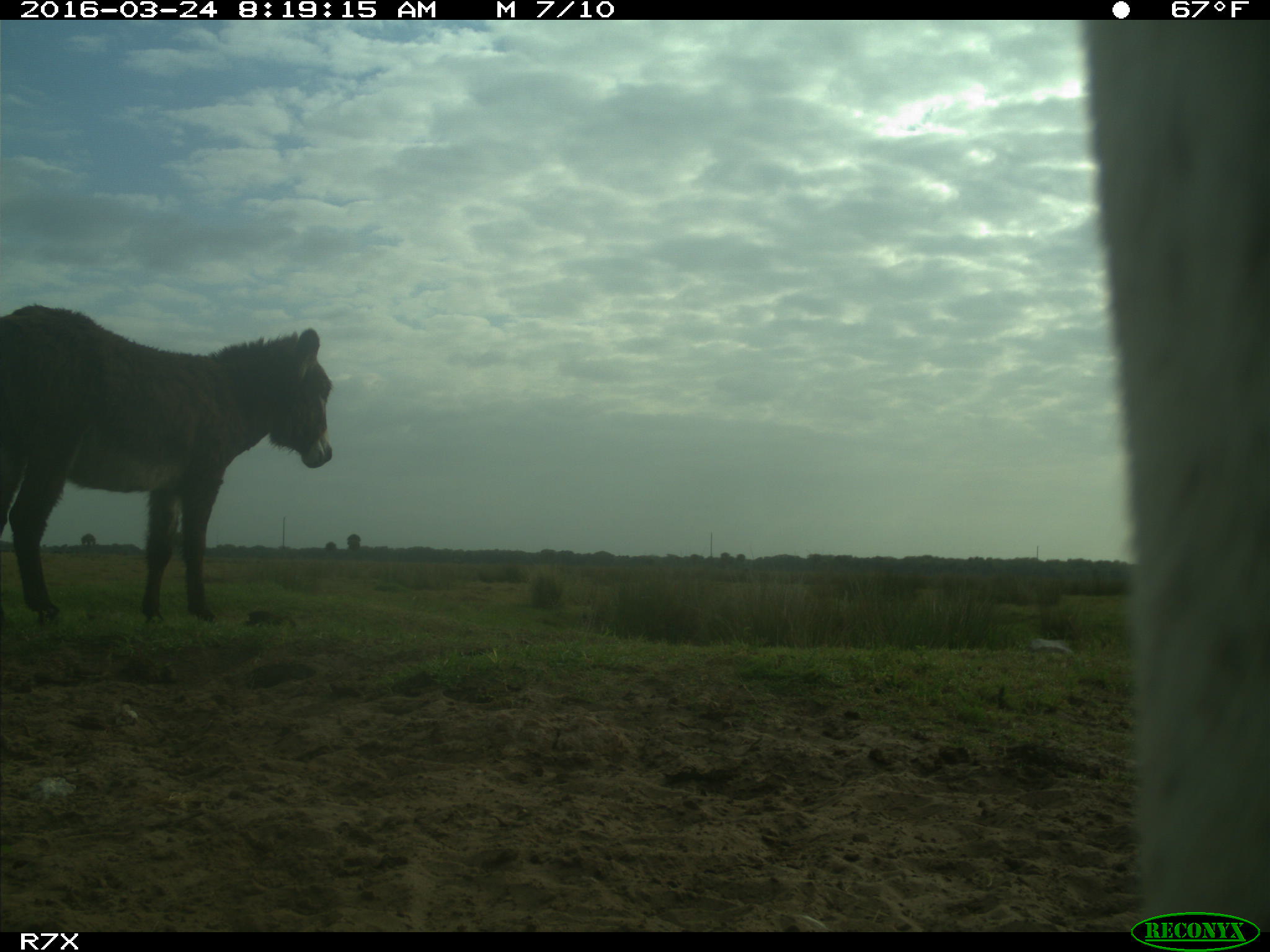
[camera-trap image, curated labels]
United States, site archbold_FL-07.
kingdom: Animalia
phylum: Chordata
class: Mammalia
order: Artiodactyla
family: Bovidae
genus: Bos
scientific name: Bos taurus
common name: domestic cow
Bos taurus (domestic cow).